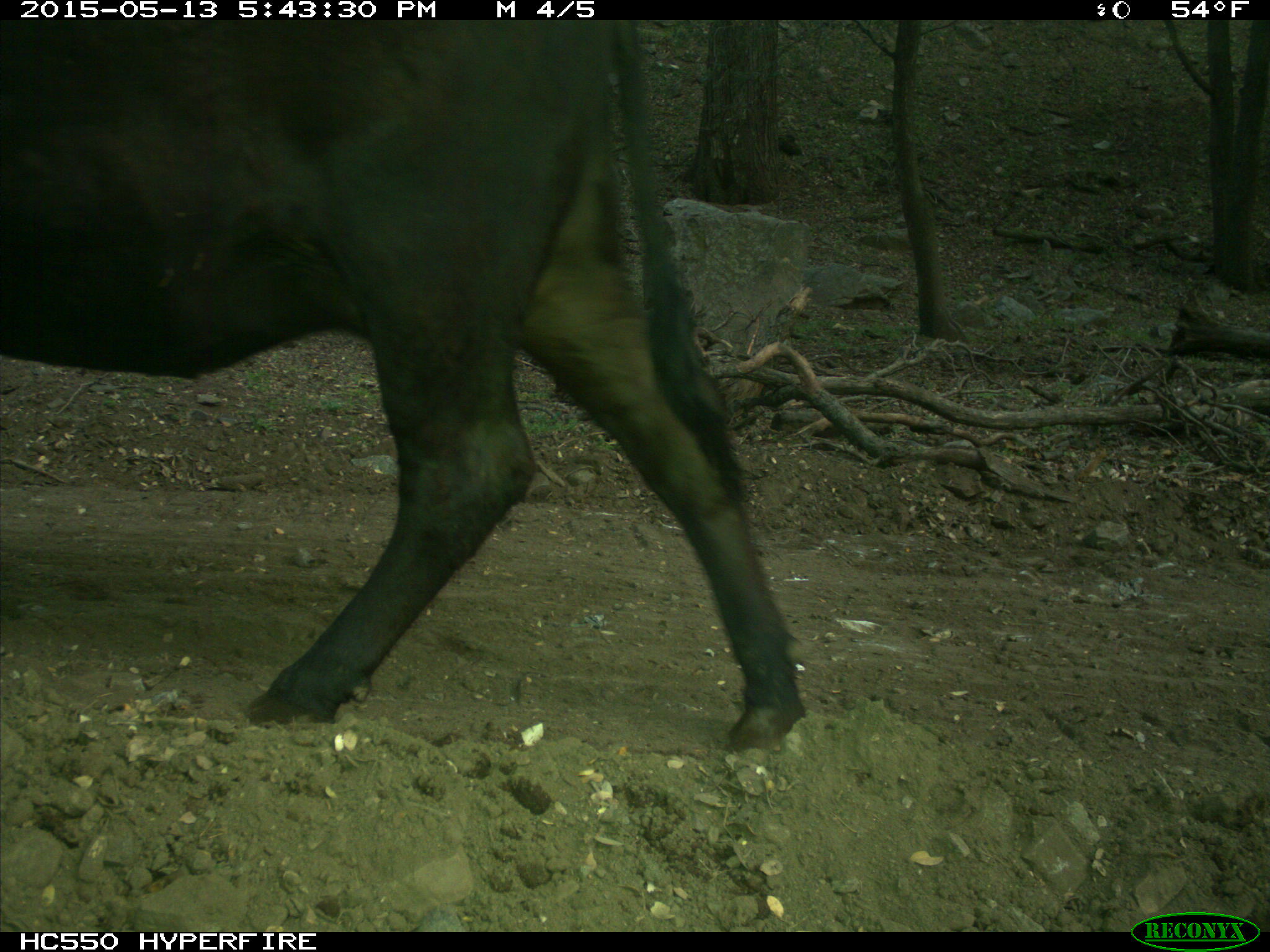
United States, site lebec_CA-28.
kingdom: Animalia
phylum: Chordata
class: Mammalia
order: Artiodactyla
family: Bovidae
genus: Bos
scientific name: Bos taurus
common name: domestic cow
Bos taurus (domestic cow).